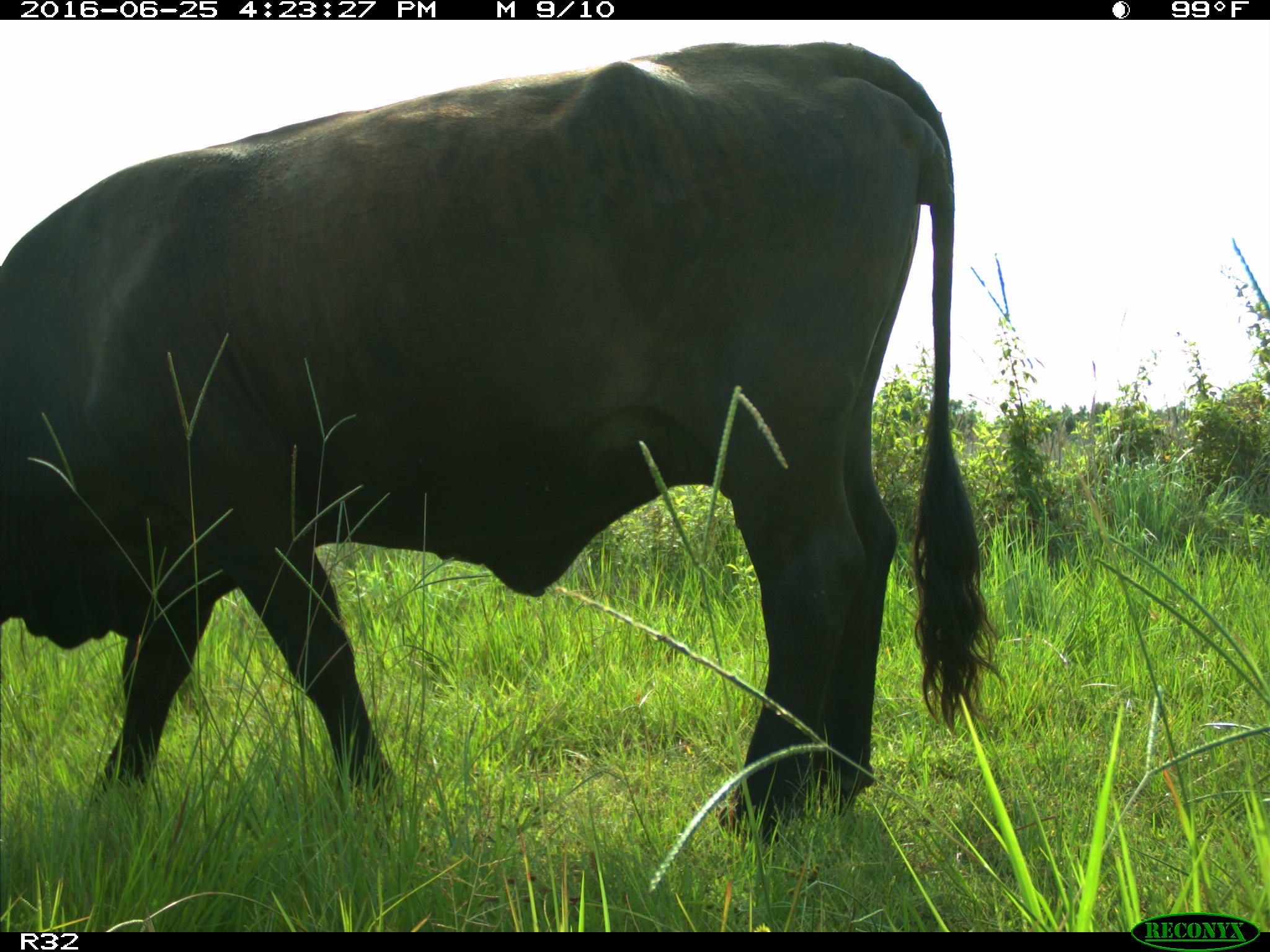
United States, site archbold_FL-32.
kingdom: Animalia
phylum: Chordata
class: Mammalia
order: Artiodactyla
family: Bovidae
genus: Bos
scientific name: Bos taurus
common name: domestic cow